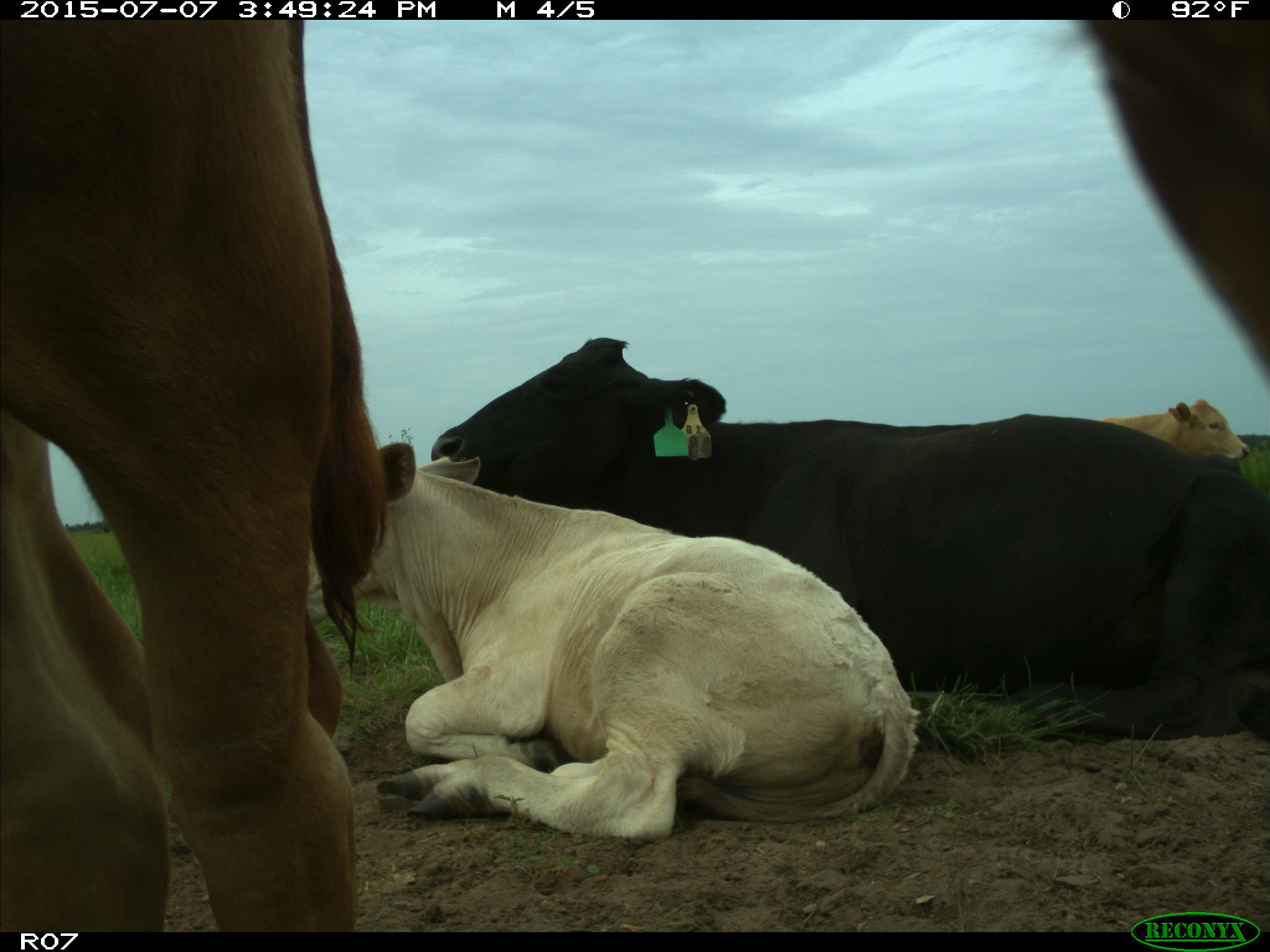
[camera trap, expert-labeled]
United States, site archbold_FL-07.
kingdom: Animalia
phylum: Chordata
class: Mammalia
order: Artiodactyla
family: Bovidae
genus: Bos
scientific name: Bos taurus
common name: domestic cow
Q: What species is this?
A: Bos taurus (domestic cow).